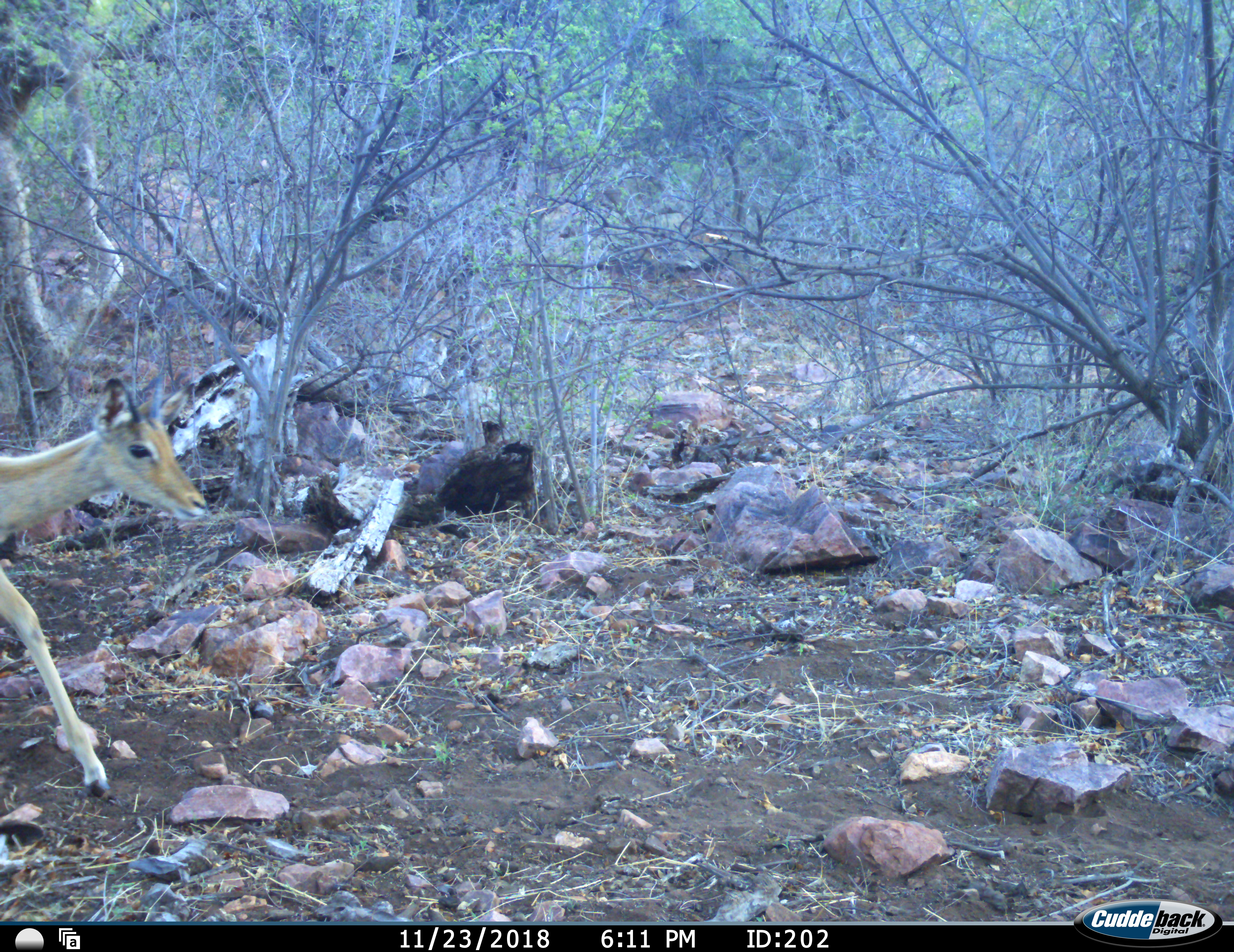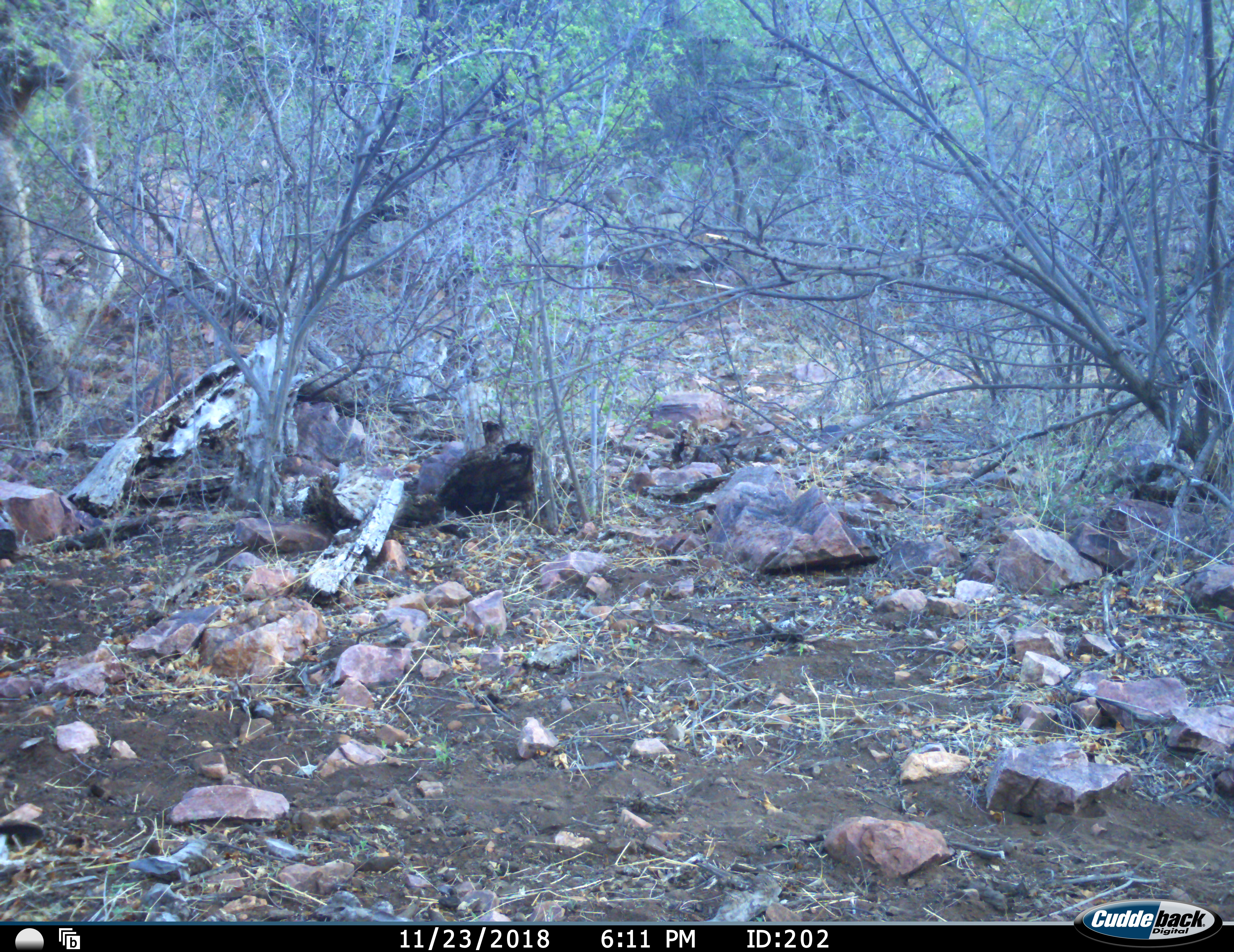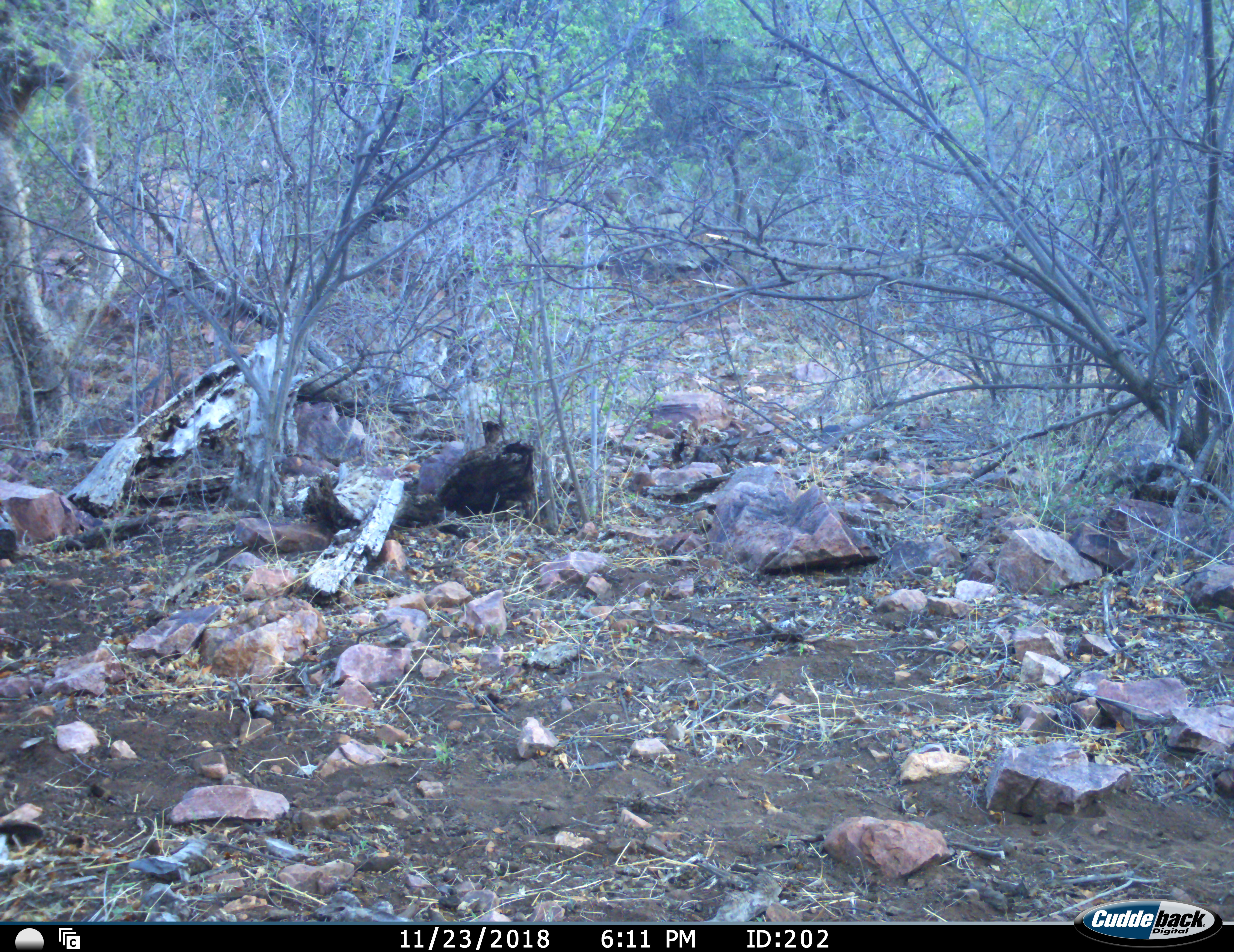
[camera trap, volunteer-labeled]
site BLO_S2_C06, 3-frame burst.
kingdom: Animalia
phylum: Chordata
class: Mammalia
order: Artiodactyla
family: Bovidae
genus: Aepyceros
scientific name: Aepyceros melampus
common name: impala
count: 1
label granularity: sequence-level